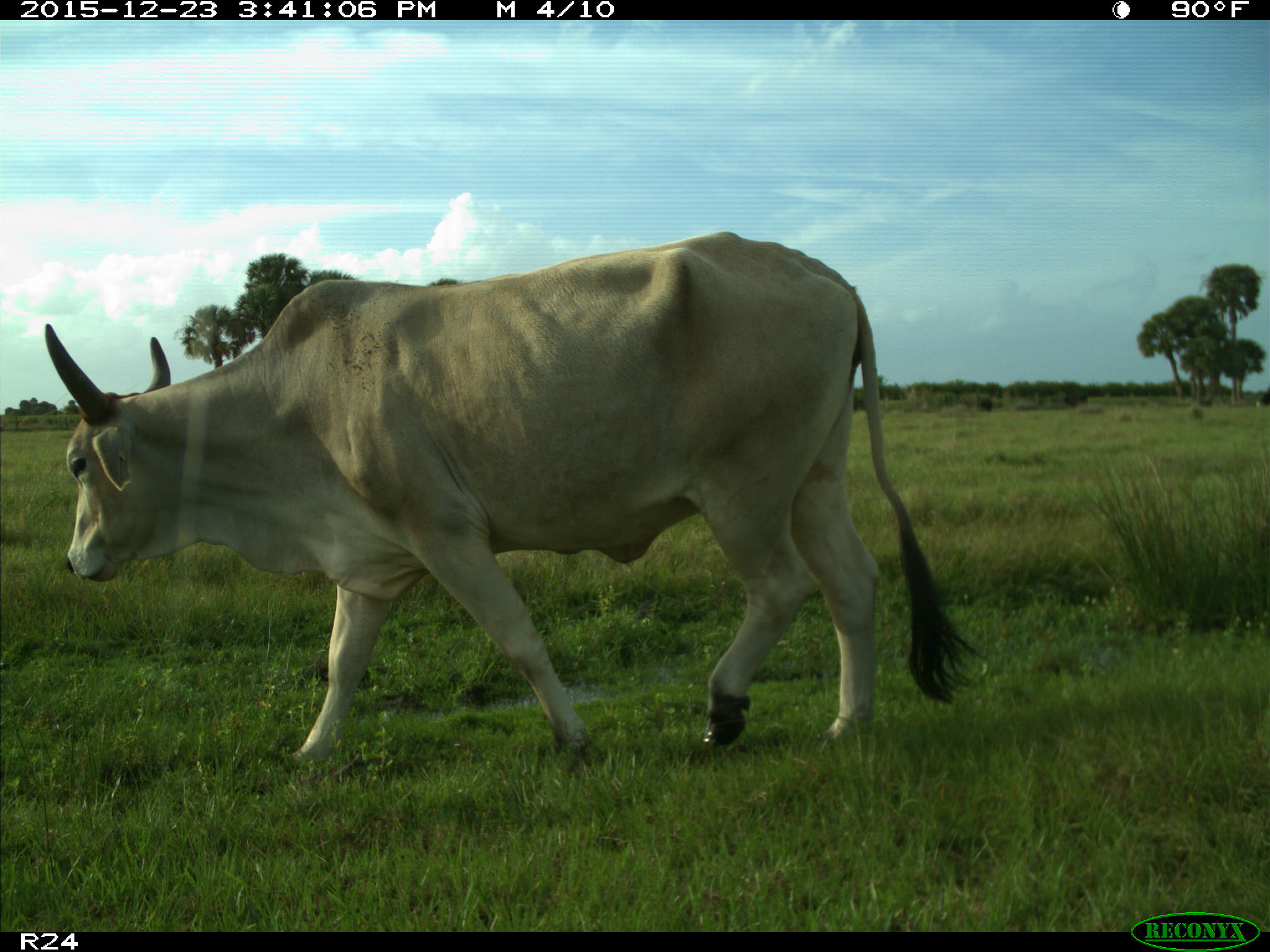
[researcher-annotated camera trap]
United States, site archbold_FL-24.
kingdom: Animalia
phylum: Chordata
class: Mammalia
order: Artiodactyla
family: Bovidae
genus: Bos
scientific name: Bos taurus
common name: domestic cow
Bos taurus (domestic cow).